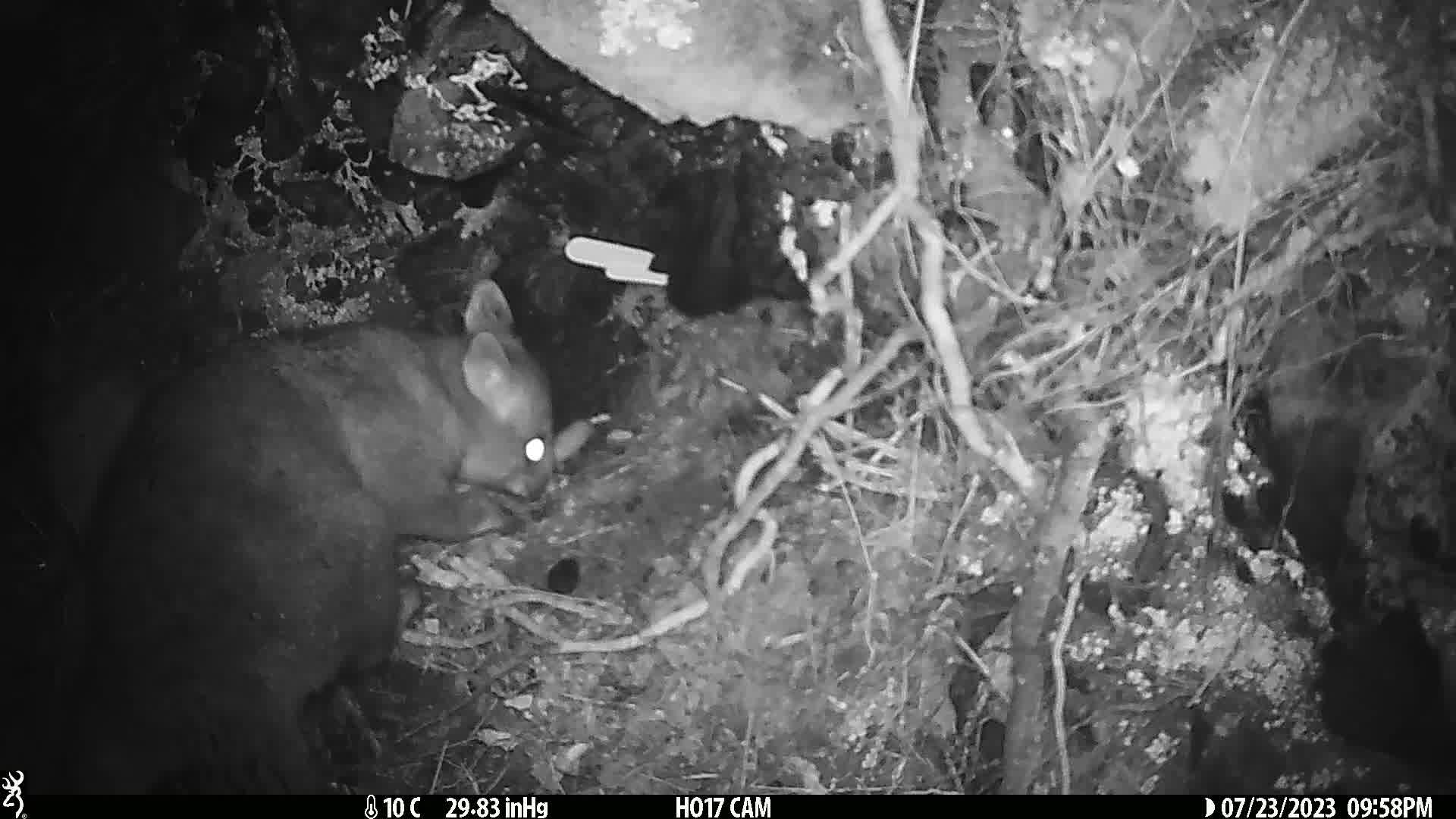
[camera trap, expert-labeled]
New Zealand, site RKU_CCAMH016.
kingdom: Animalia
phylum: Chordata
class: Mammalia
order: Diprotodontia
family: Phalangeridae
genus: Trichosurus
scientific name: Trichosurus vulpecula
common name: common brushtail possum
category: possum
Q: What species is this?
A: Possum (common brushtail possum) (Trichosurus vulpecula).